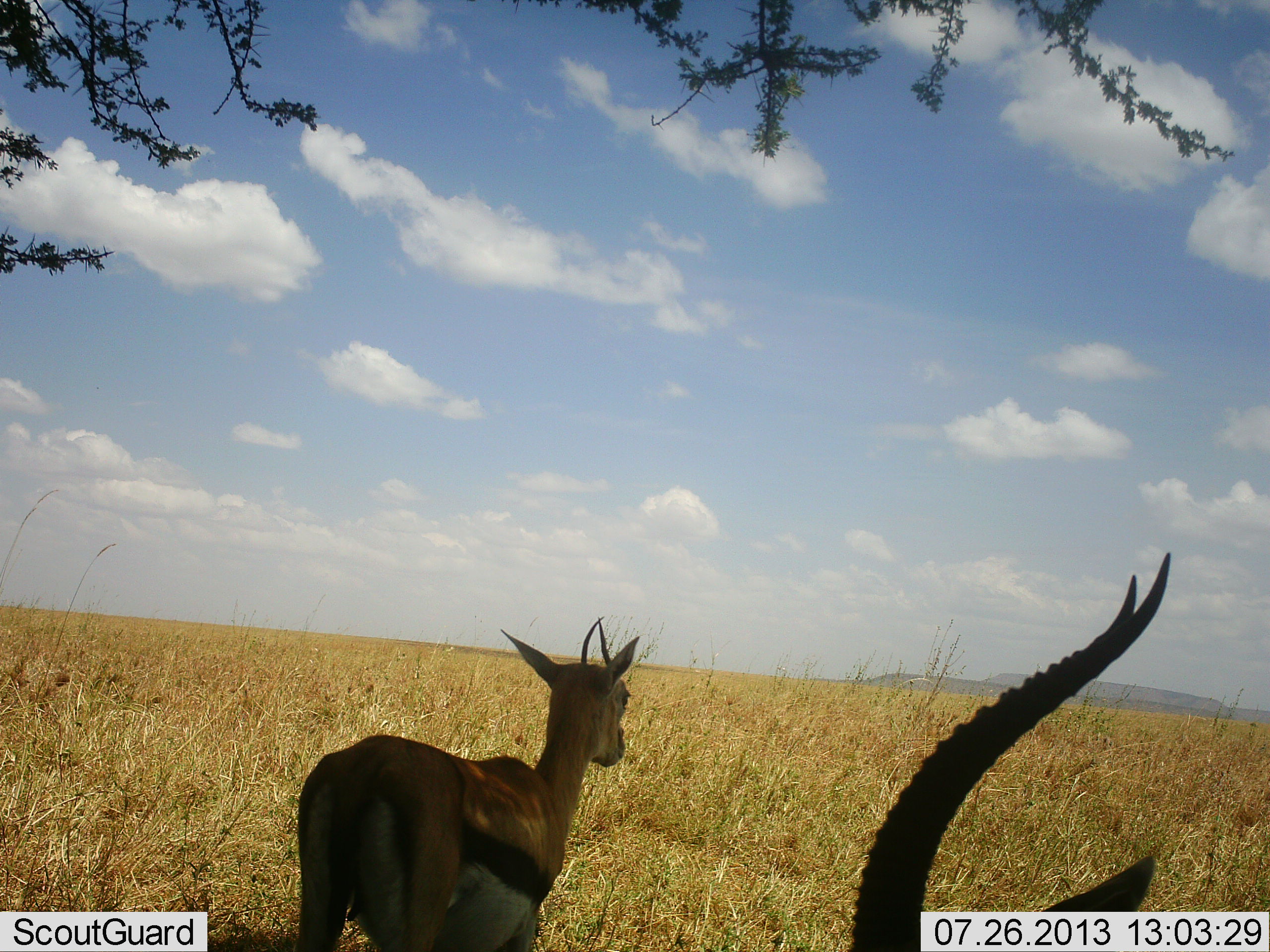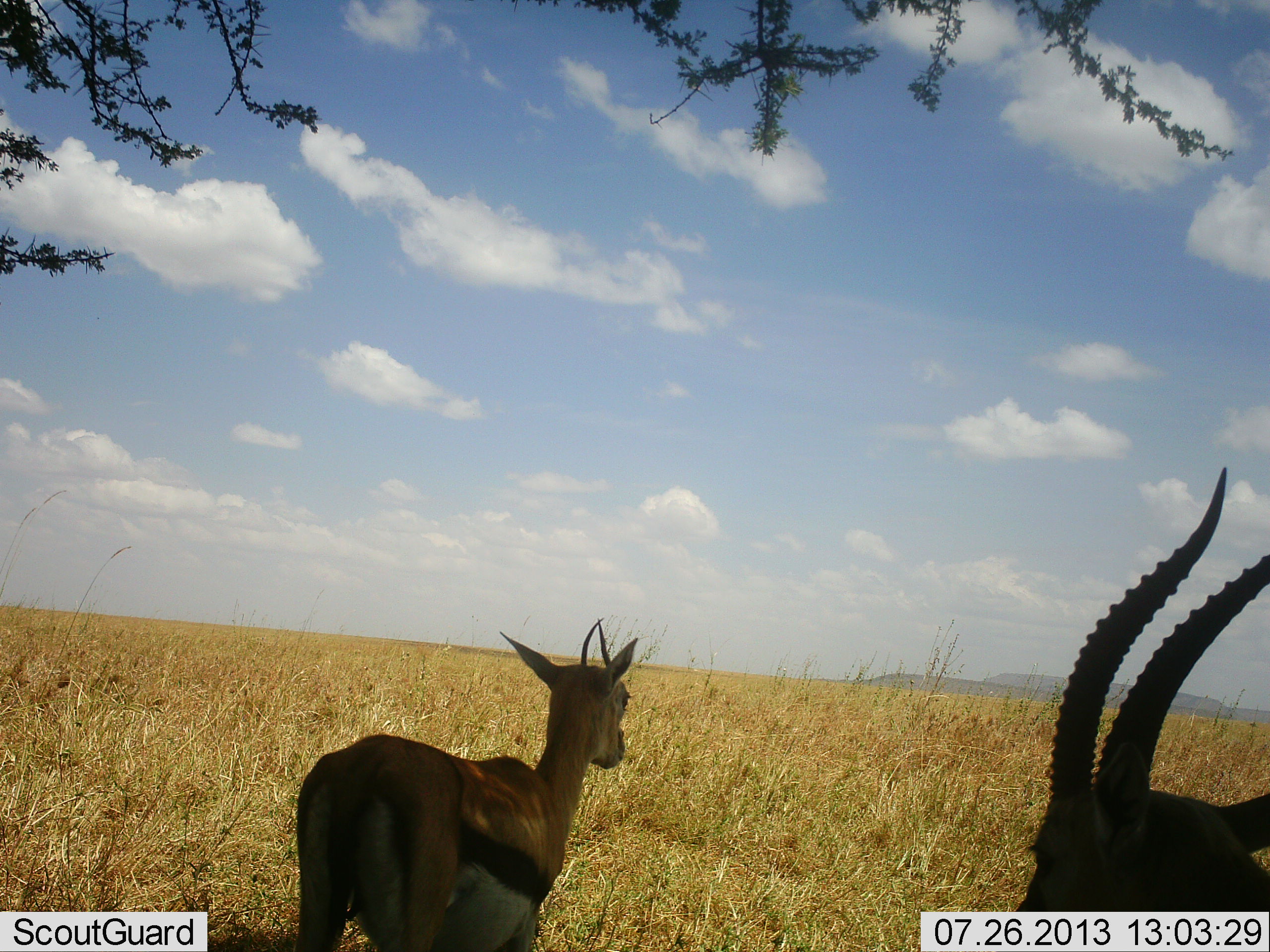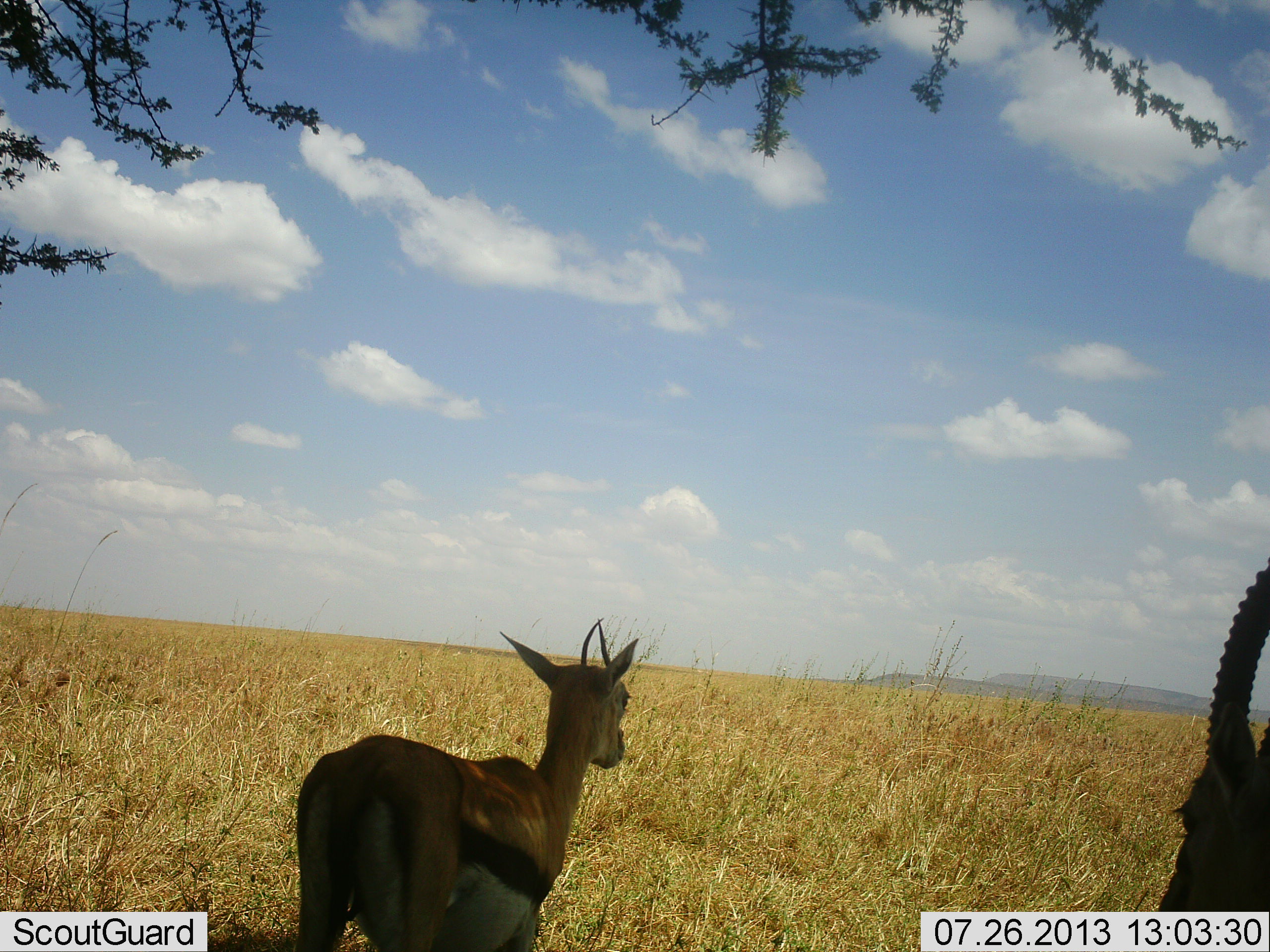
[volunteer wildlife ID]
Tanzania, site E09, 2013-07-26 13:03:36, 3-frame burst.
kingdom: Animalia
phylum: Chordata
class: Mammalia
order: Artiodactyla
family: Bovidae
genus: Eudorcas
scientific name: Eudorcas thomsonii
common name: thomson's gazelle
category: gazellethomsons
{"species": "gazellethomsons (thomson's gazelle) (Eudorcas thomsonii)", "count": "2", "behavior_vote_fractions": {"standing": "100%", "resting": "5%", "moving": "20%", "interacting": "0%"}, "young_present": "15%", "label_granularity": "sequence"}